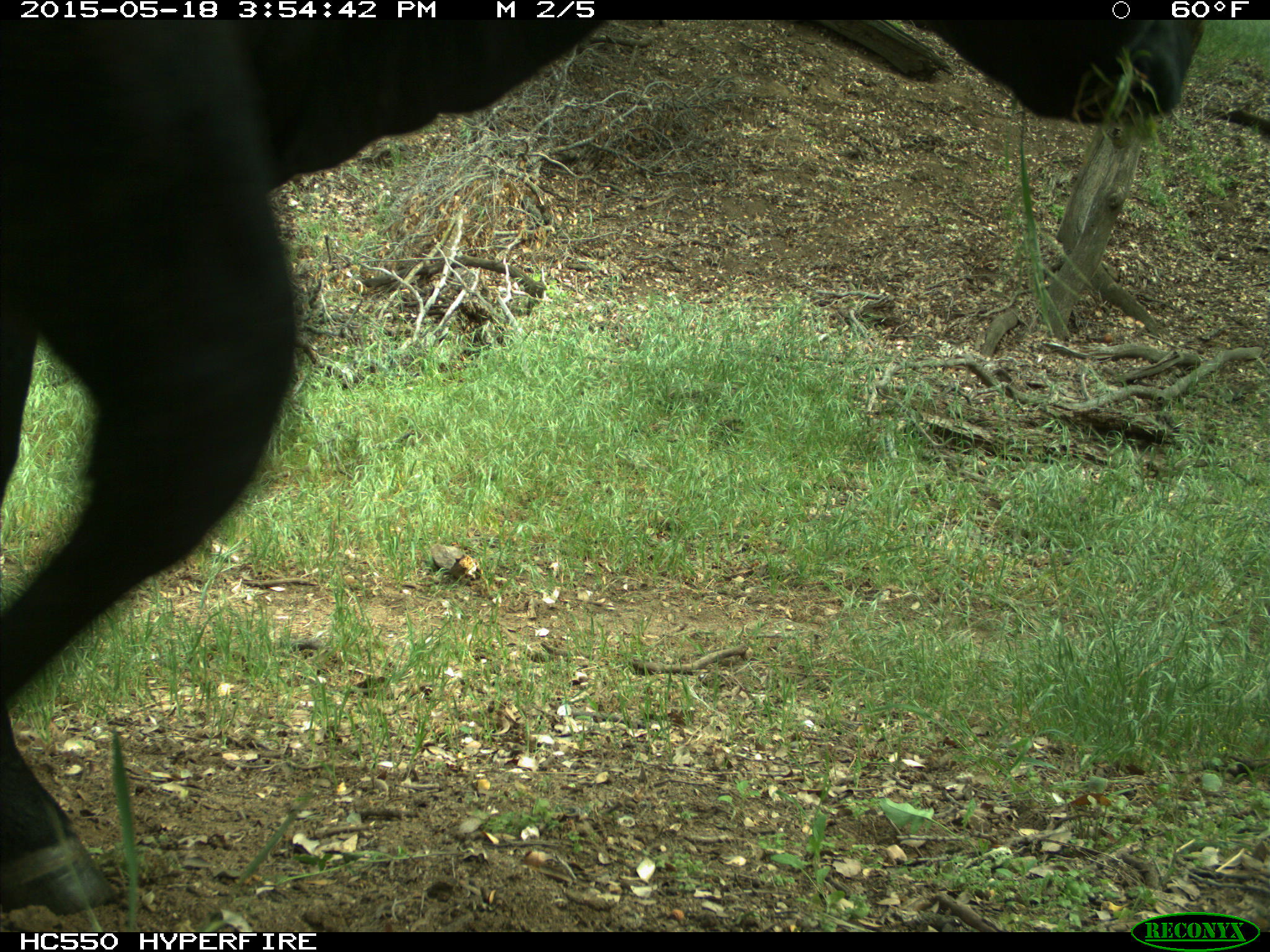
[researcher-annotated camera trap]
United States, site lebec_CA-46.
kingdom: Animalia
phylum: Chordata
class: Mammalia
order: Artiodactyla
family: Bovidae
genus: Bos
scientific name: Bos taurus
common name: domestic cow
Bos taurus (domestic cow).